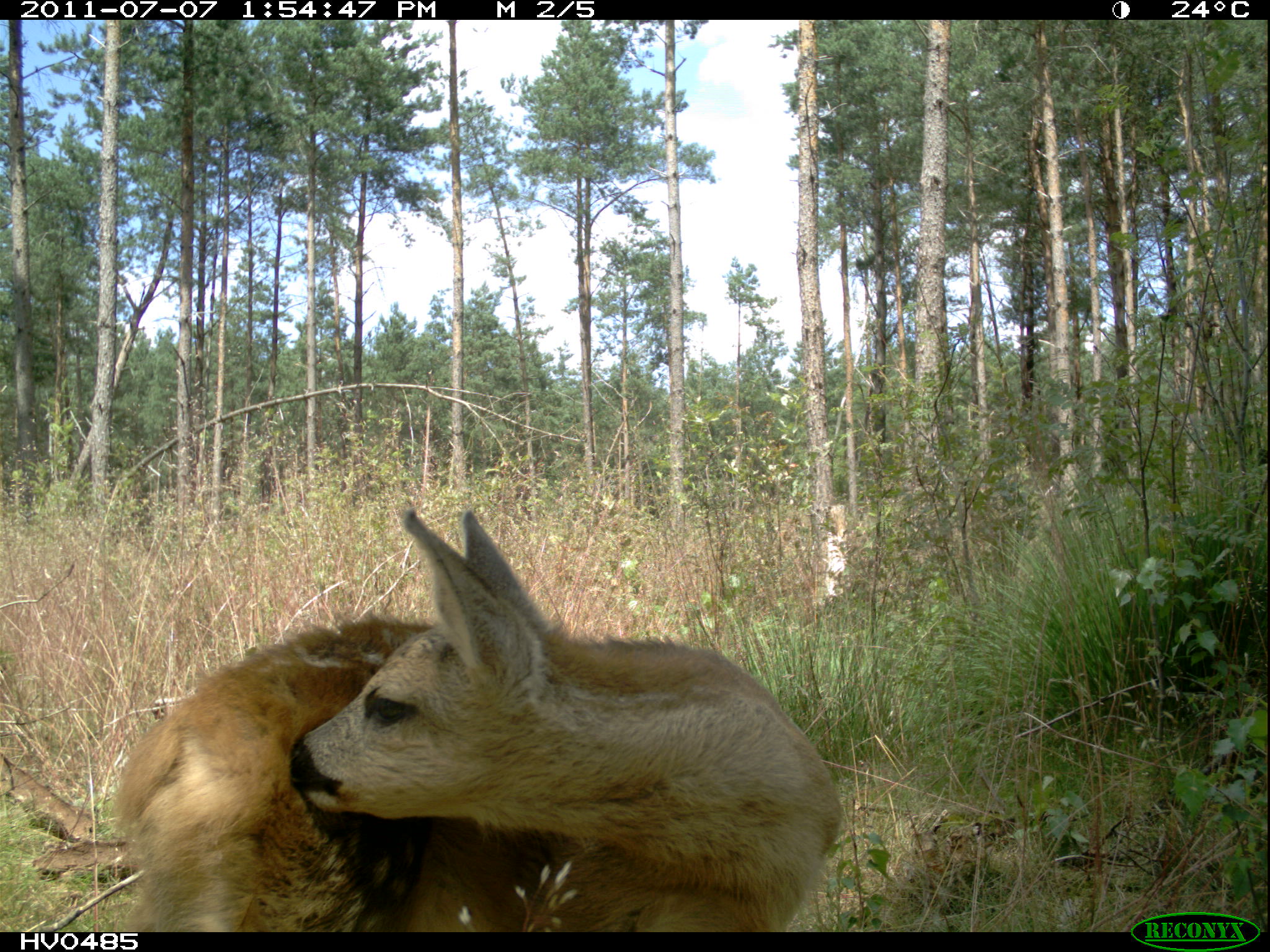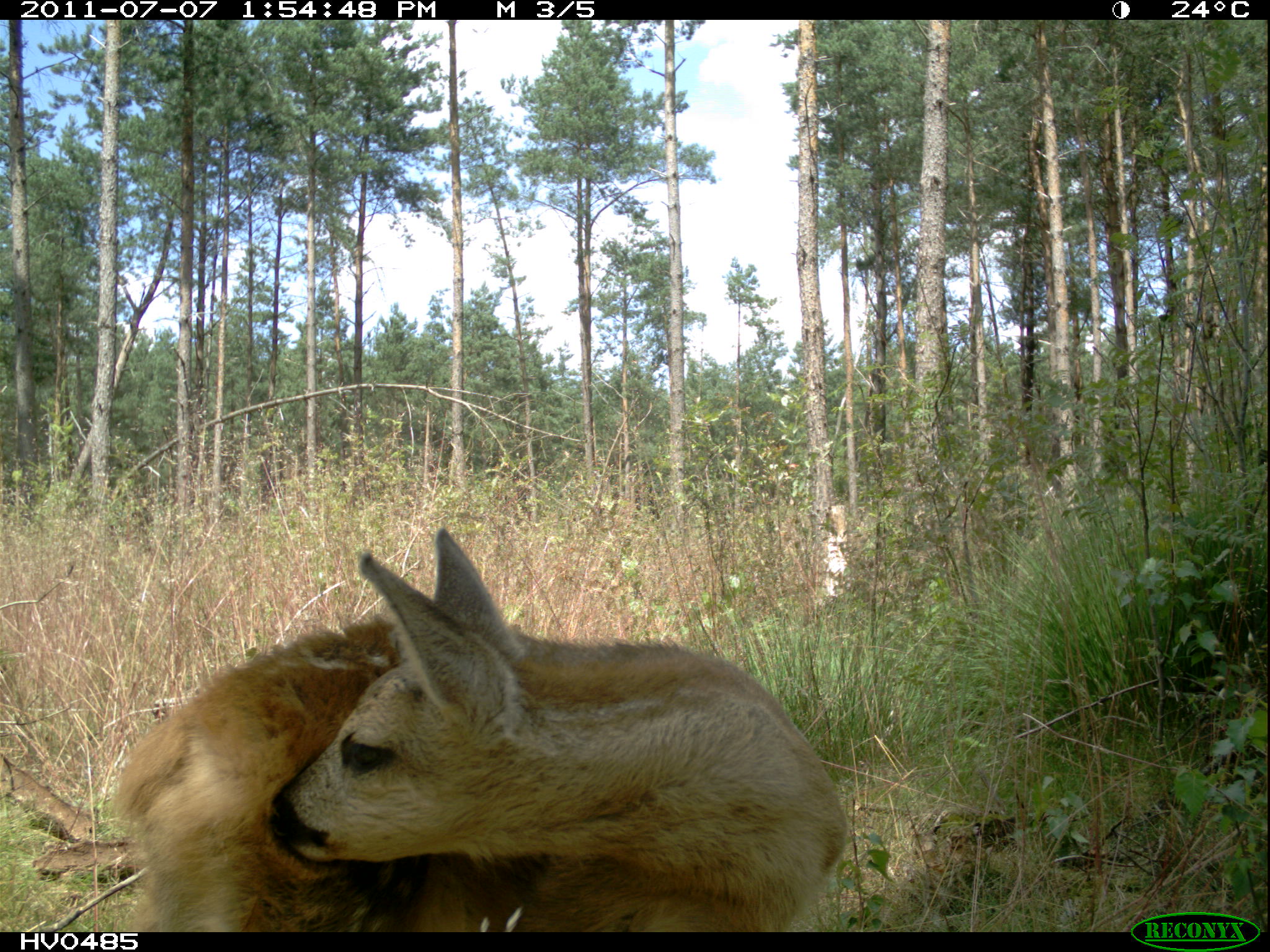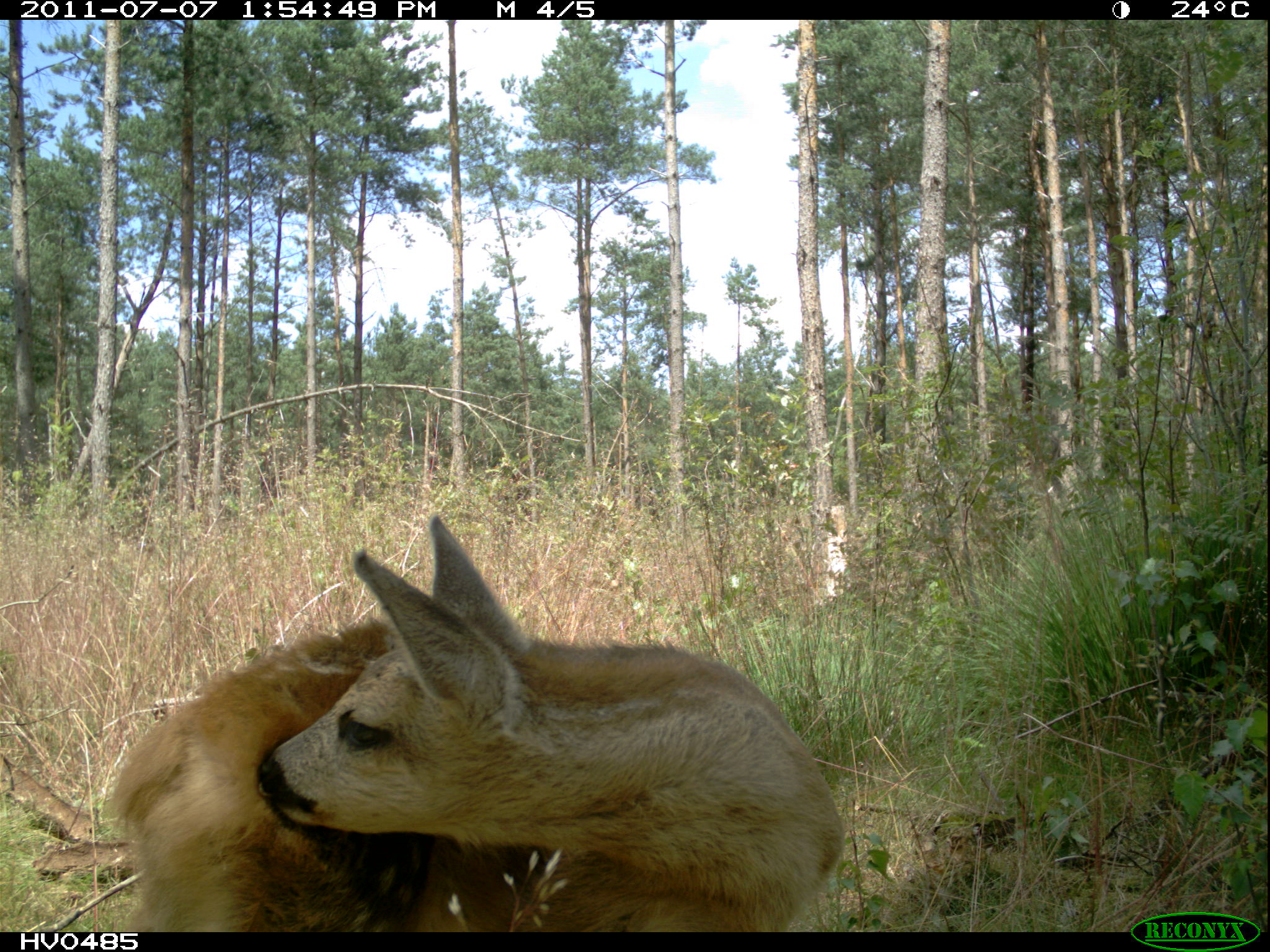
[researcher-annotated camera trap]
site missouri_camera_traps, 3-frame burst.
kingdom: Animalia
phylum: Chordata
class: Mammalia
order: Artiodactyla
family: Cervidae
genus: Capreolus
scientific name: Capreolus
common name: roe deer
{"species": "roe deer (Capreolus)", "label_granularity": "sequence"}